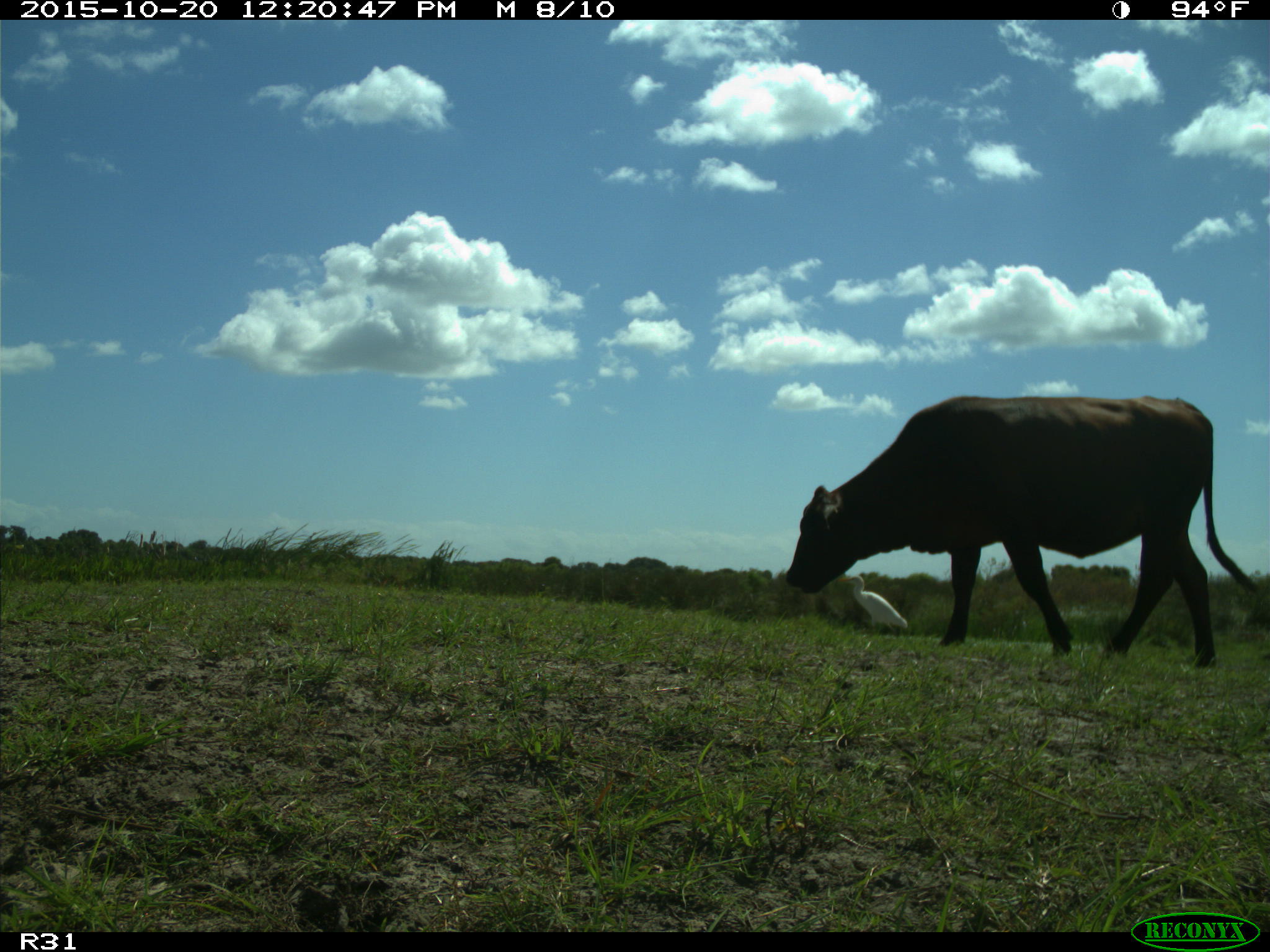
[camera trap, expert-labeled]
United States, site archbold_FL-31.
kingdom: Animalia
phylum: Chordata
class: Mammalia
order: Artiodactyla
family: Bovidae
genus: Bos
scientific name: Bos taurus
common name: domestic cow